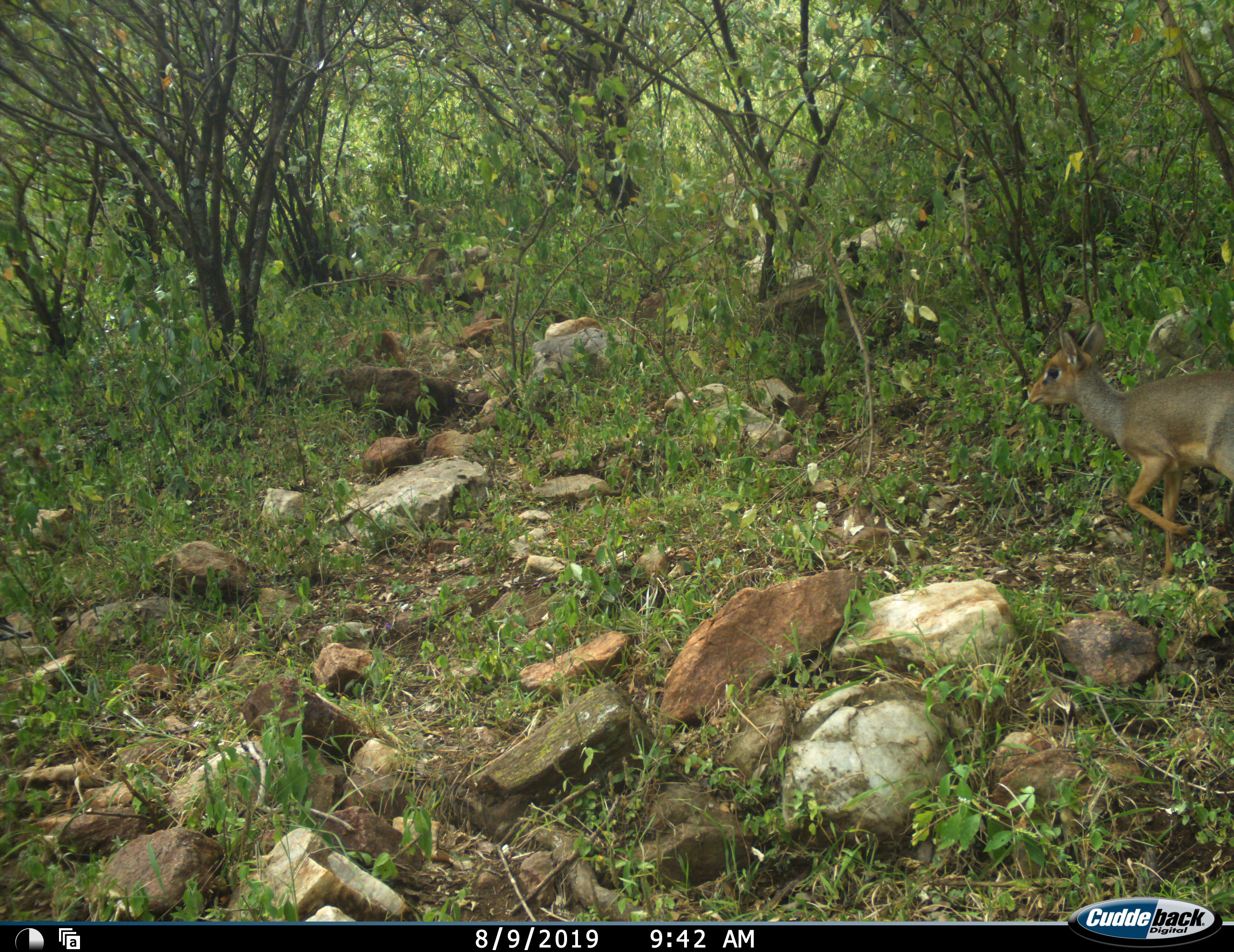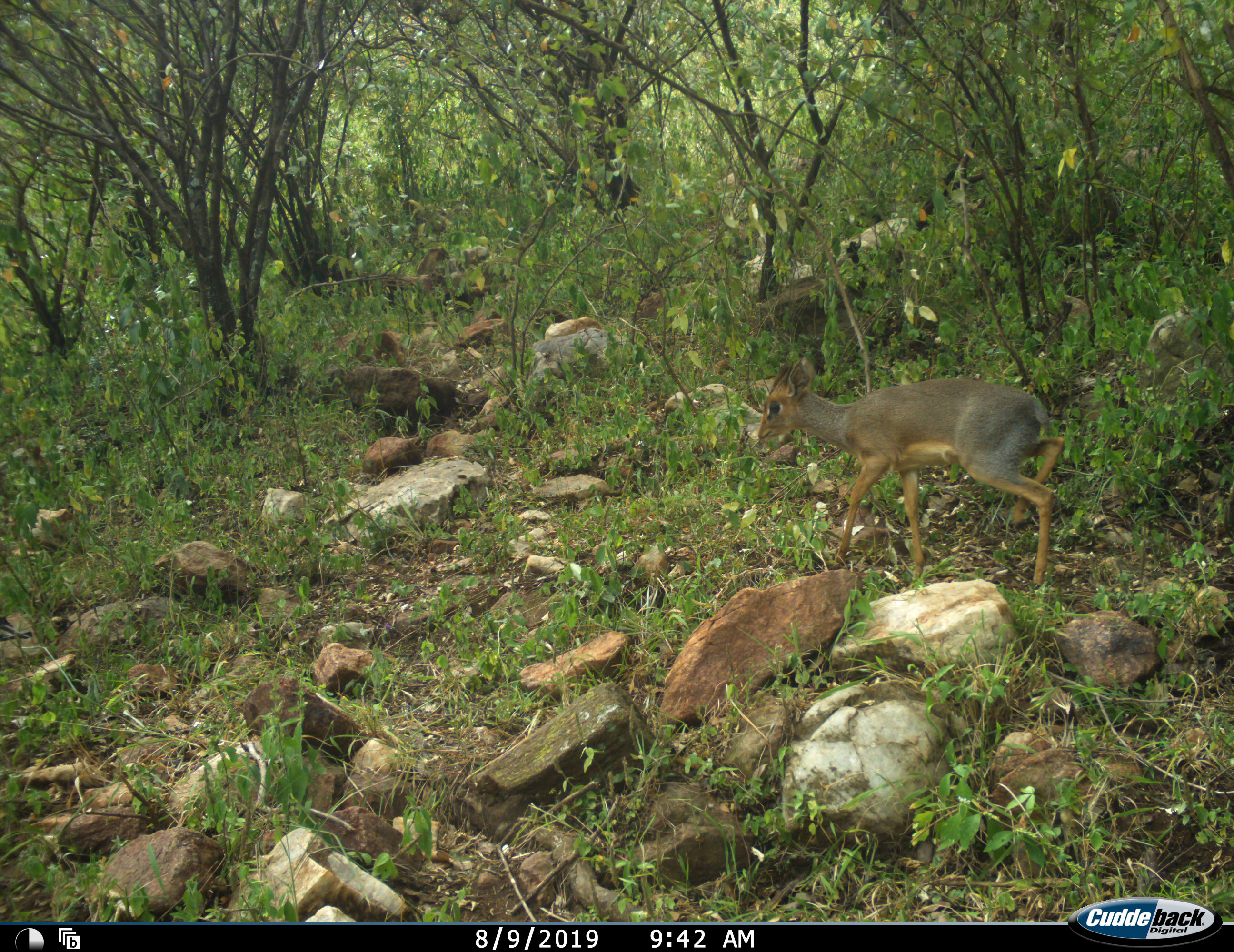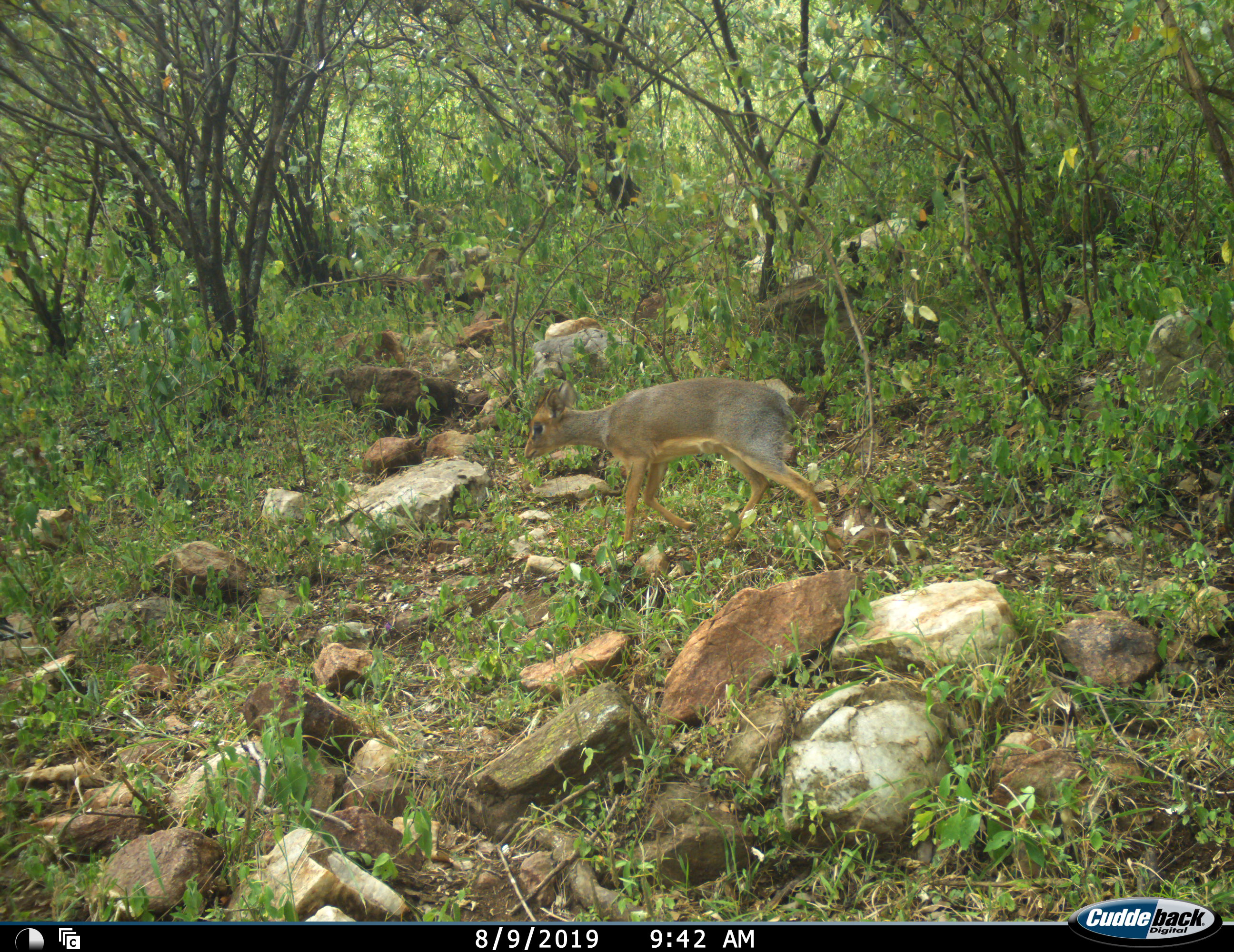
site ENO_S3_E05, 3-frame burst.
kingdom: Animalia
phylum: Chordata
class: Mammalia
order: Artiodactyla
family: Bovidae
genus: Madoqua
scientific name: Madoqua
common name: dik-dik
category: dikdik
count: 1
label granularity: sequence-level